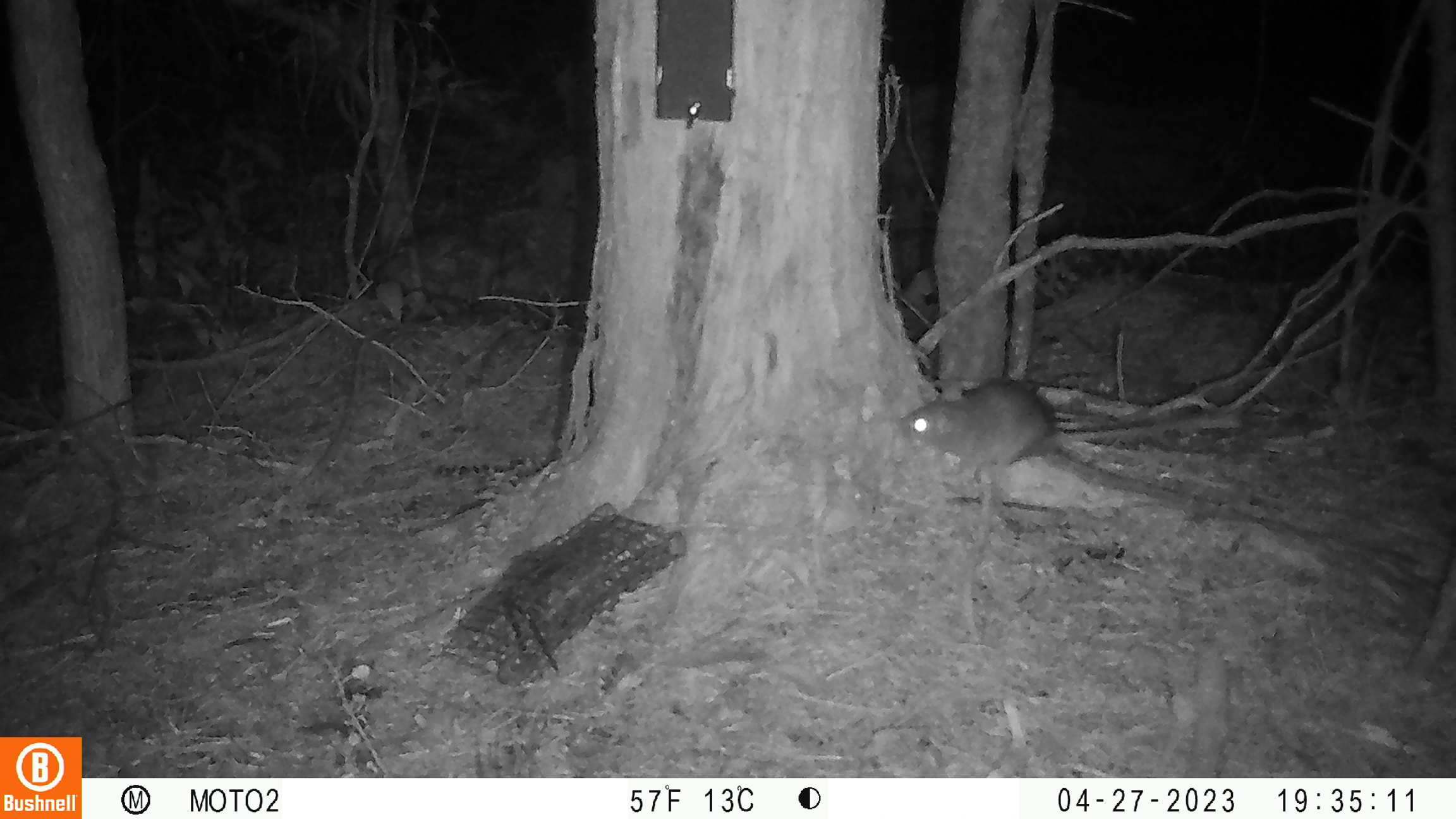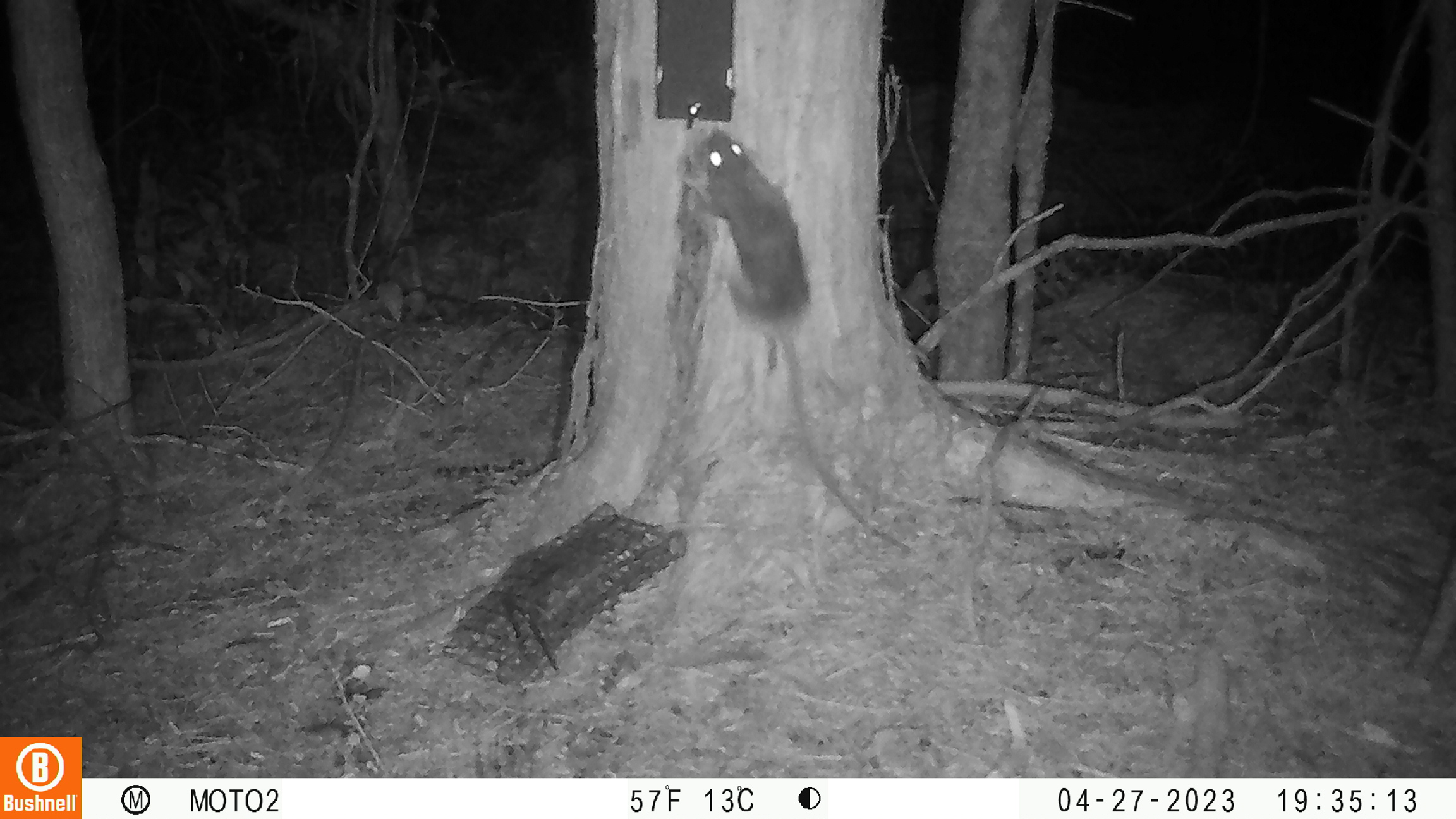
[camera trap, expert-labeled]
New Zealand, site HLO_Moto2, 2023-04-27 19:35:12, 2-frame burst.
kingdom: Animalia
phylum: Chordata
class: Mammalia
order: Rodentia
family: Muridae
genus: Rattus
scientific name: Rattus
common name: rat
Rat (Rattus).